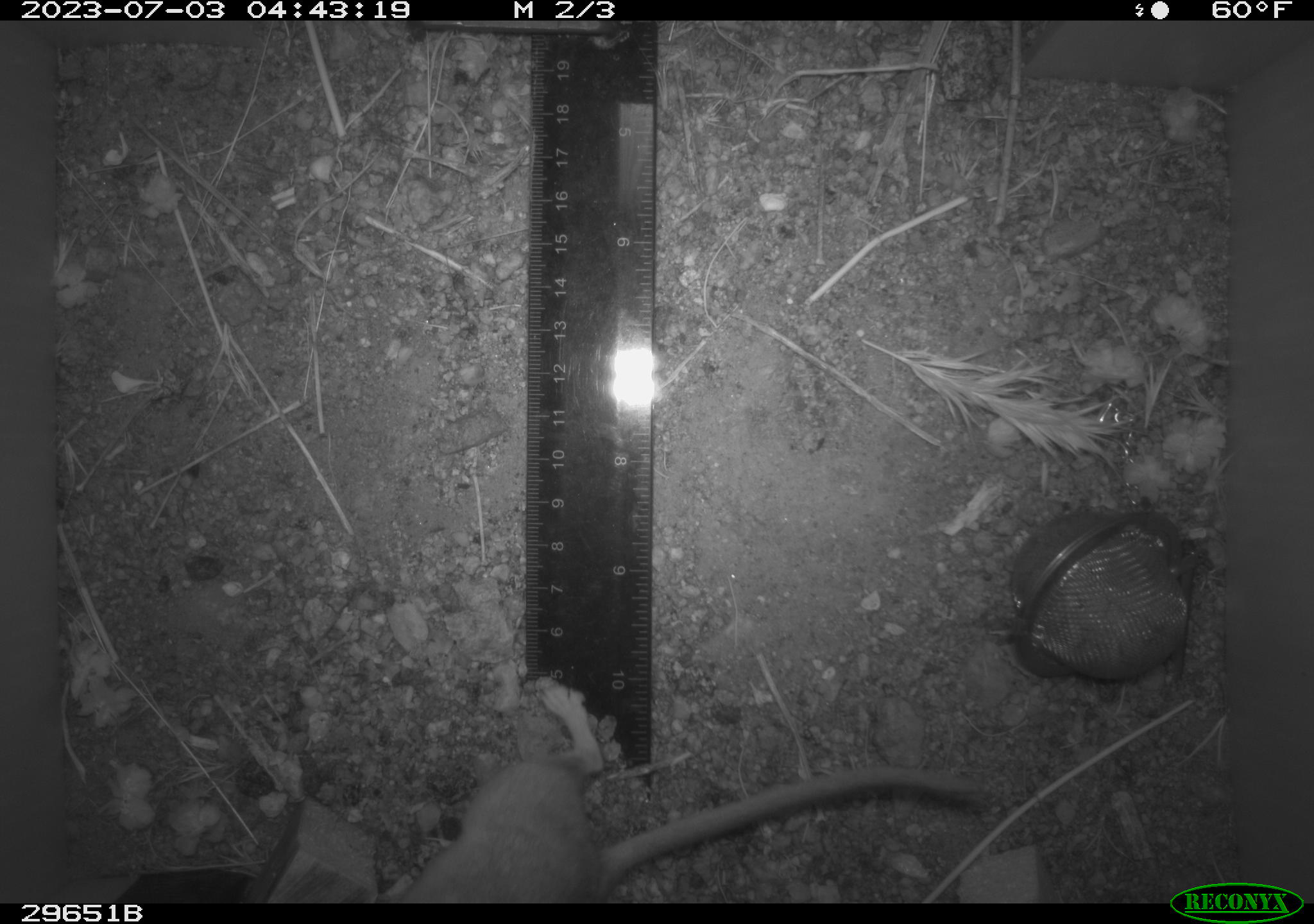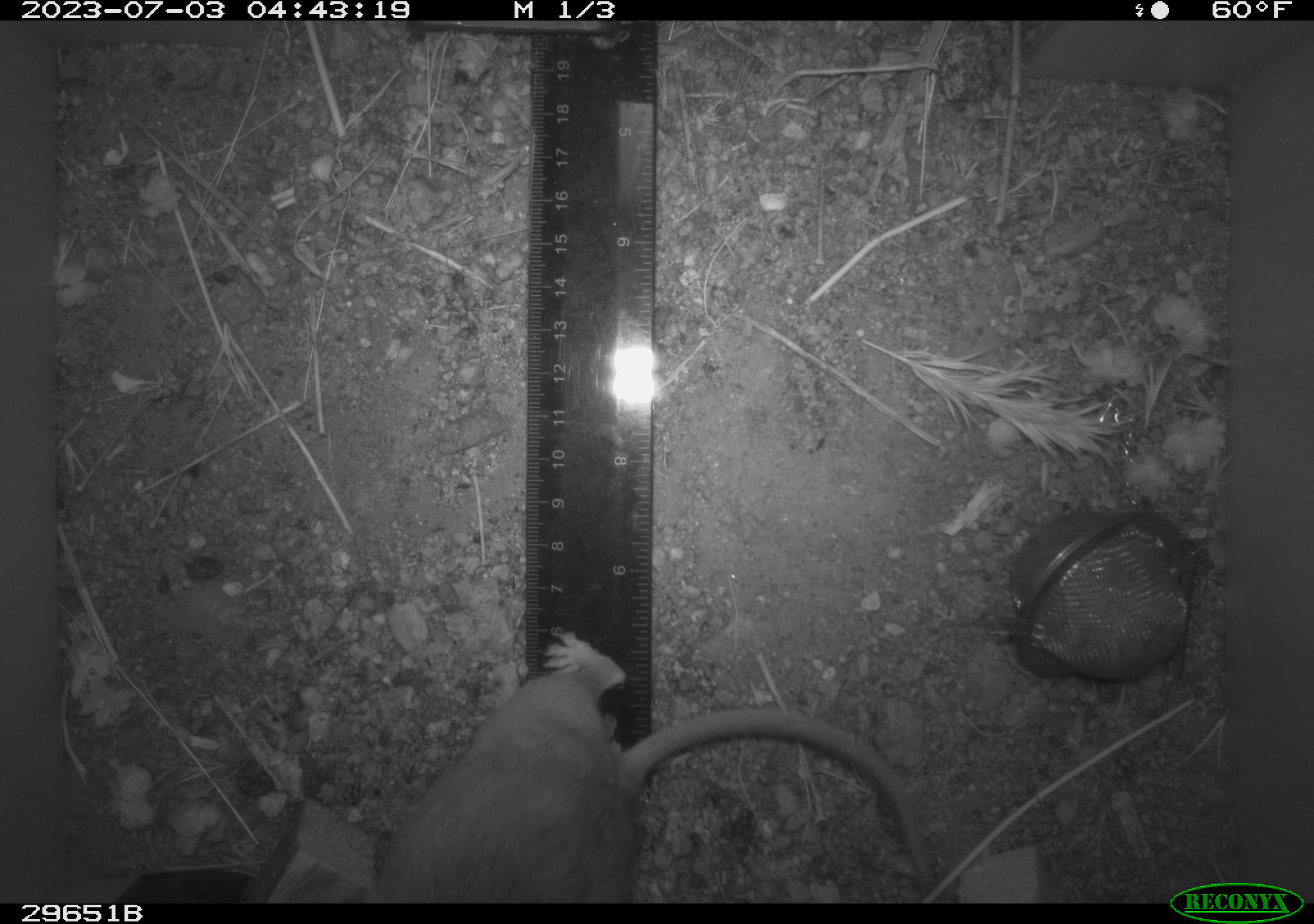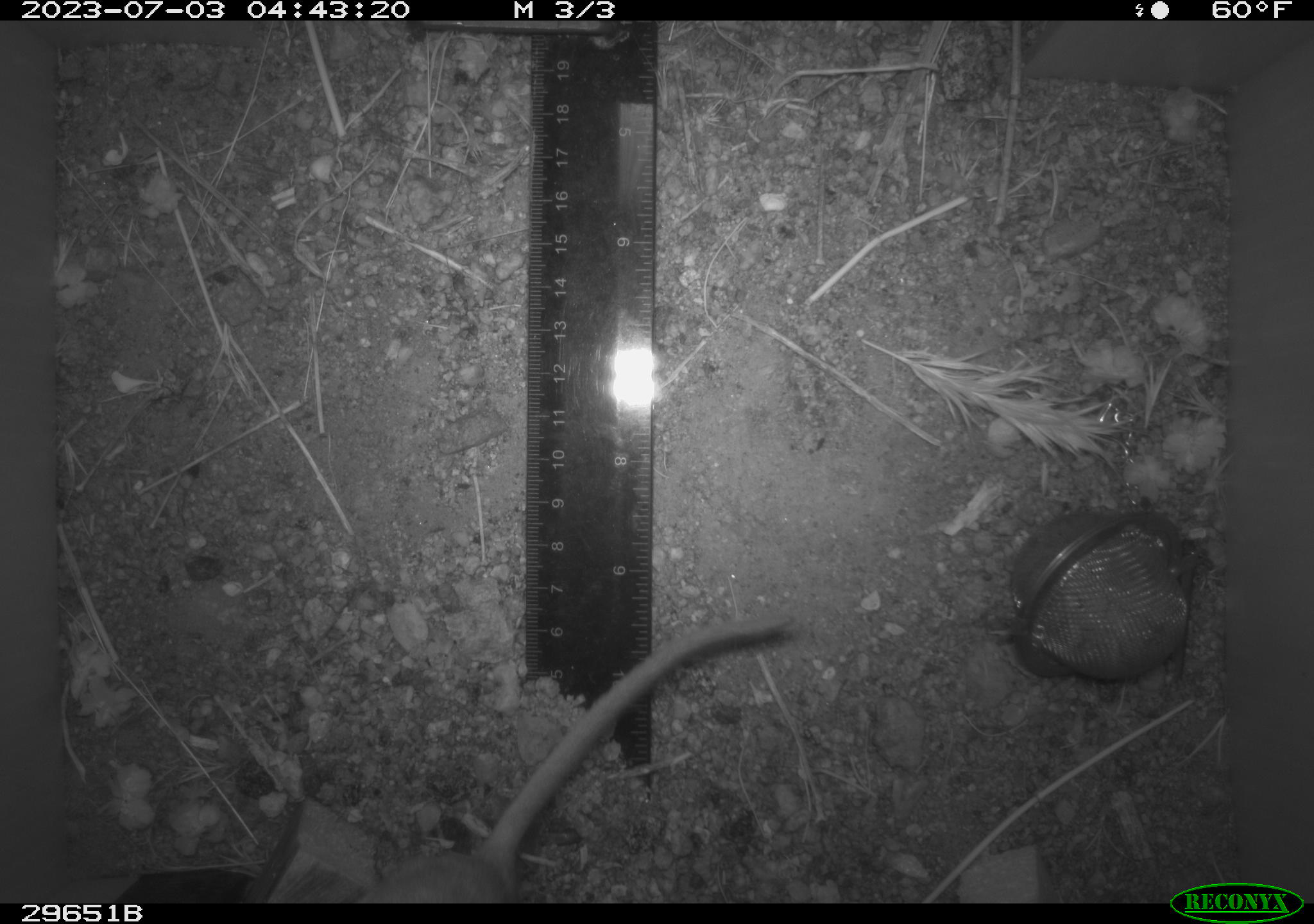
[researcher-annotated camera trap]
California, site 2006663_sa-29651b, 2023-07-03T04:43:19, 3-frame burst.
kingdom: Animalia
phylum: Chordata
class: Mammalia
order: Rodentia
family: Cricetidae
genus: Neotoma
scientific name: Neotoma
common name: pack rat or woodrat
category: neotoma species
Neotoma species (pack rat or woodrat) (Neotoma).